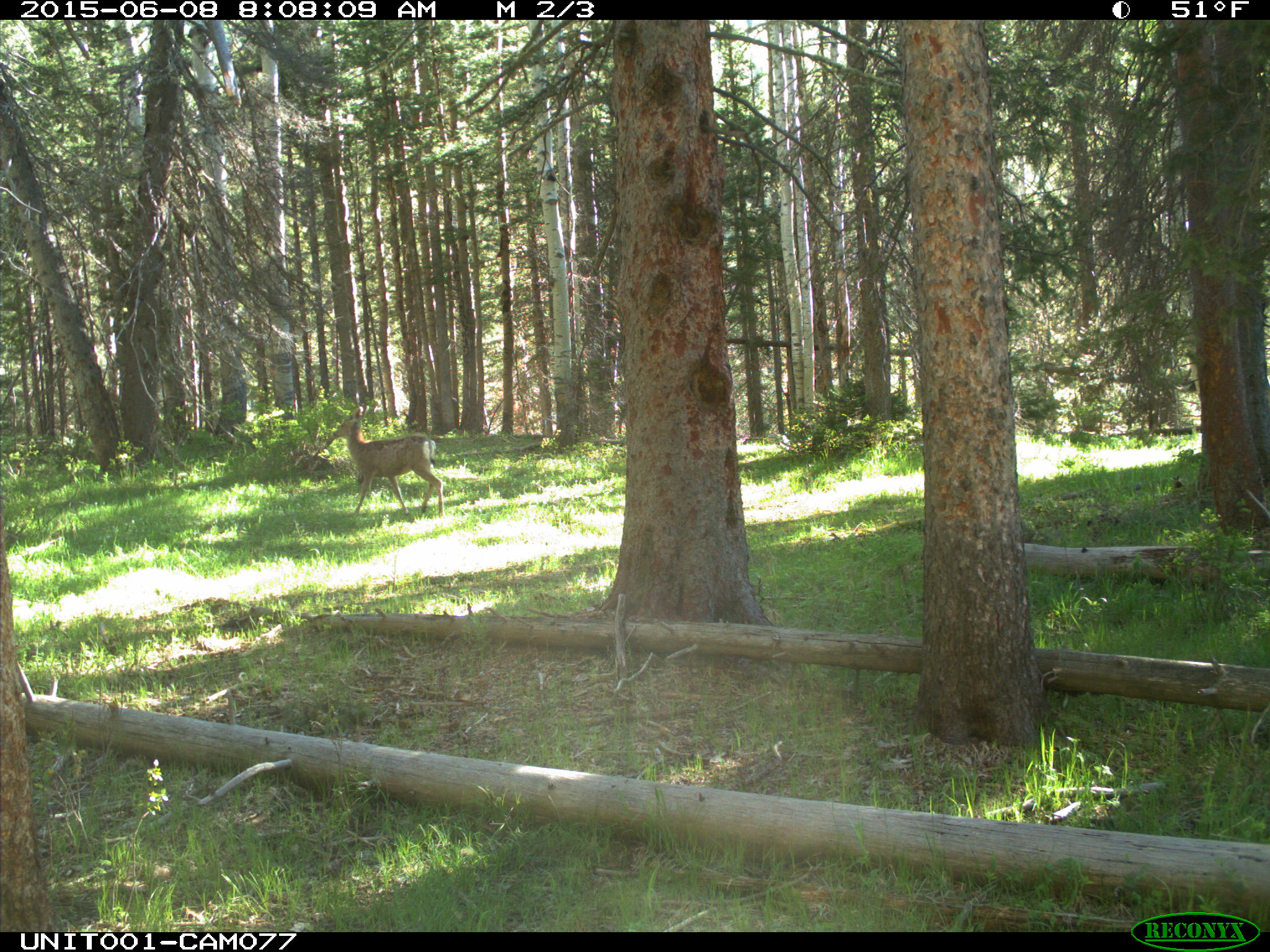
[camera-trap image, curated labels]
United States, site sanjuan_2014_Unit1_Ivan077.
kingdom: Animalia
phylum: Chordata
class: Mammalia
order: Artiodactyla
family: Cervidae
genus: Odocoileus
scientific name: Odocoileus hemionus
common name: mule deer